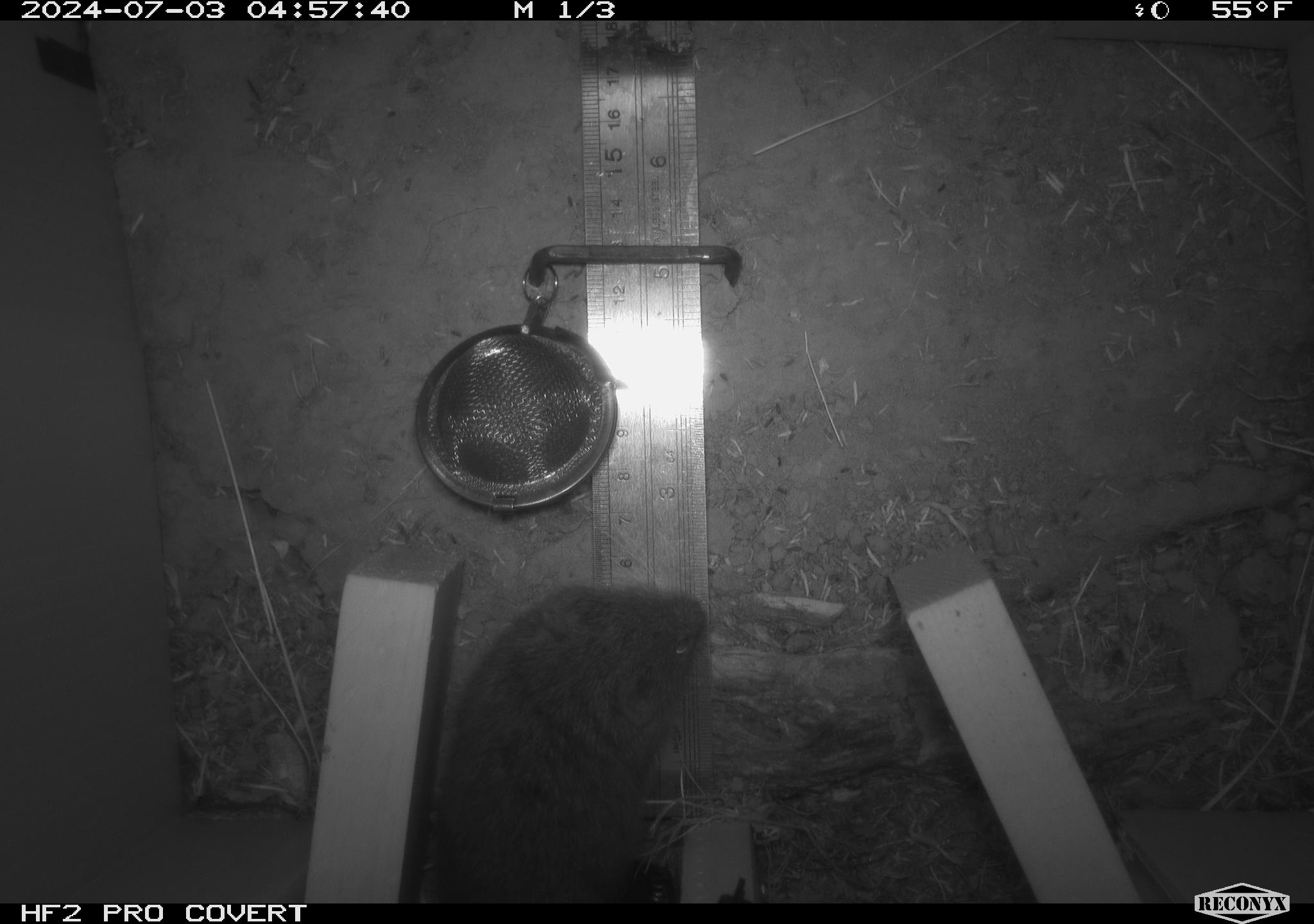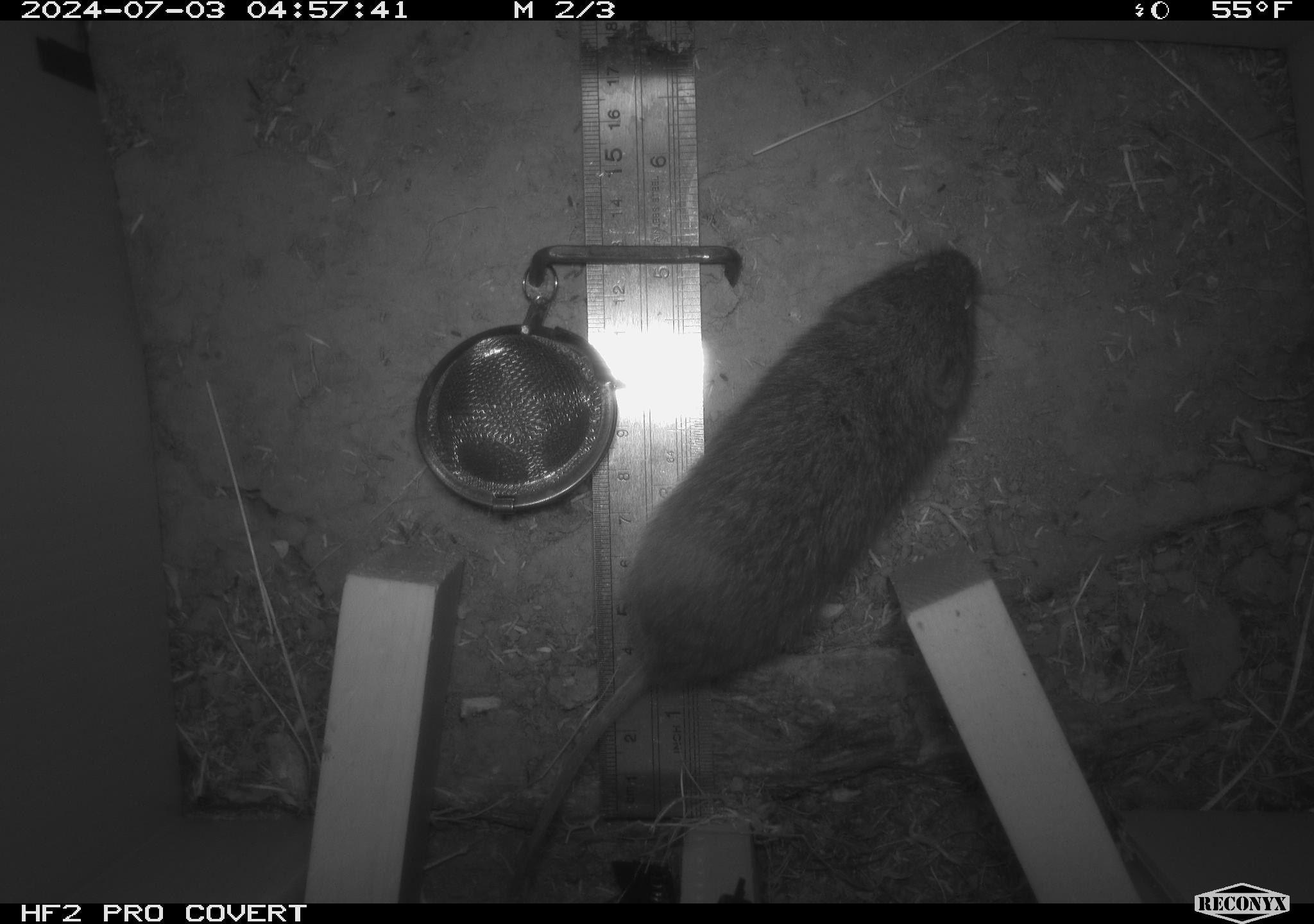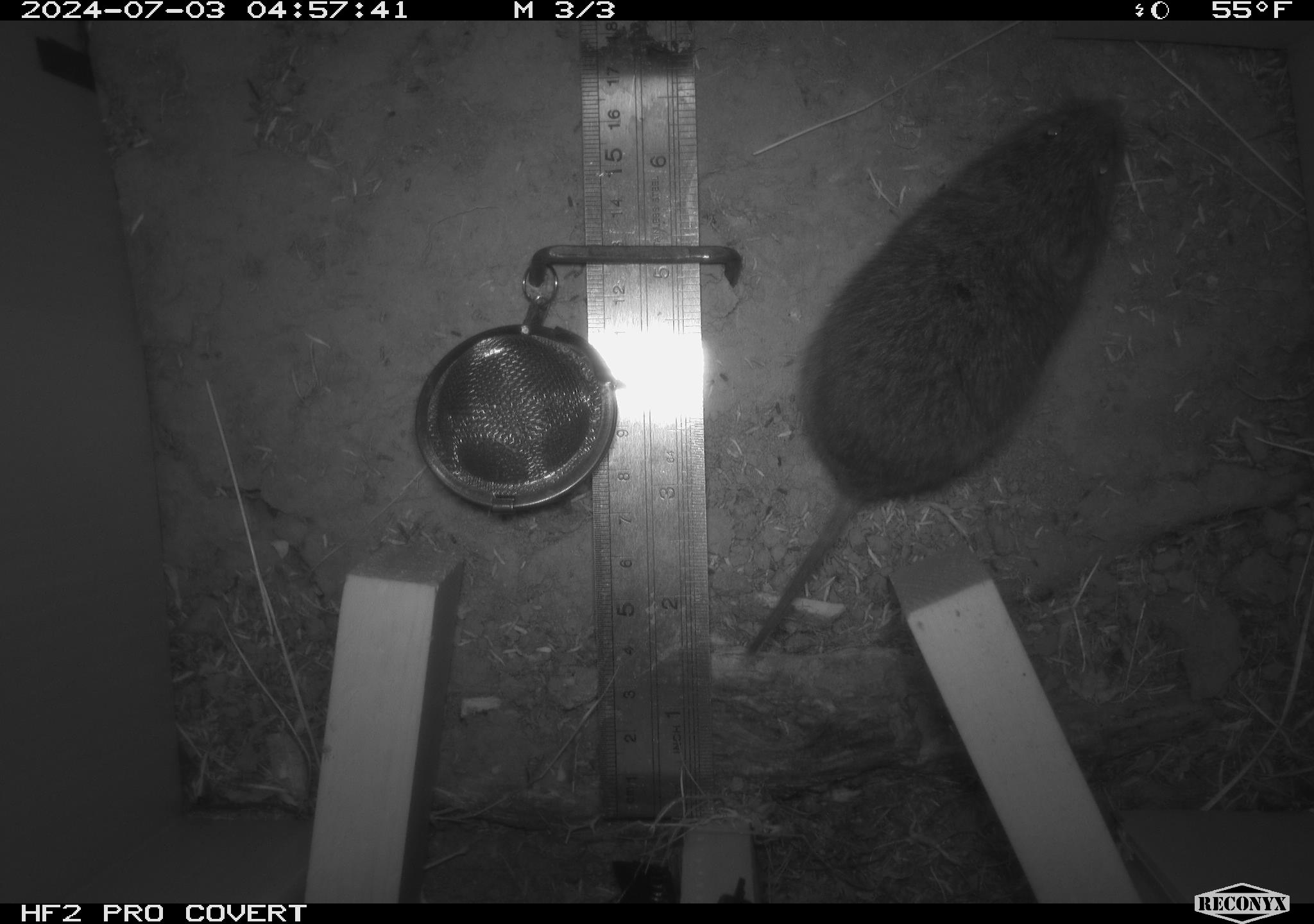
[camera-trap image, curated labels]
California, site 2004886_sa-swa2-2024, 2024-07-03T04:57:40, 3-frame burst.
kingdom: Animalia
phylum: Chordata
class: Mammalia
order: Rodentia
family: Cricetidae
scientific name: Arvicolinae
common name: voles, lemmings, and muskrats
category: arvicolinae subfamily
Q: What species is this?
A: Arvicolinae subfamily (voles, lemmings, and muskrats) (Arvicolinae).